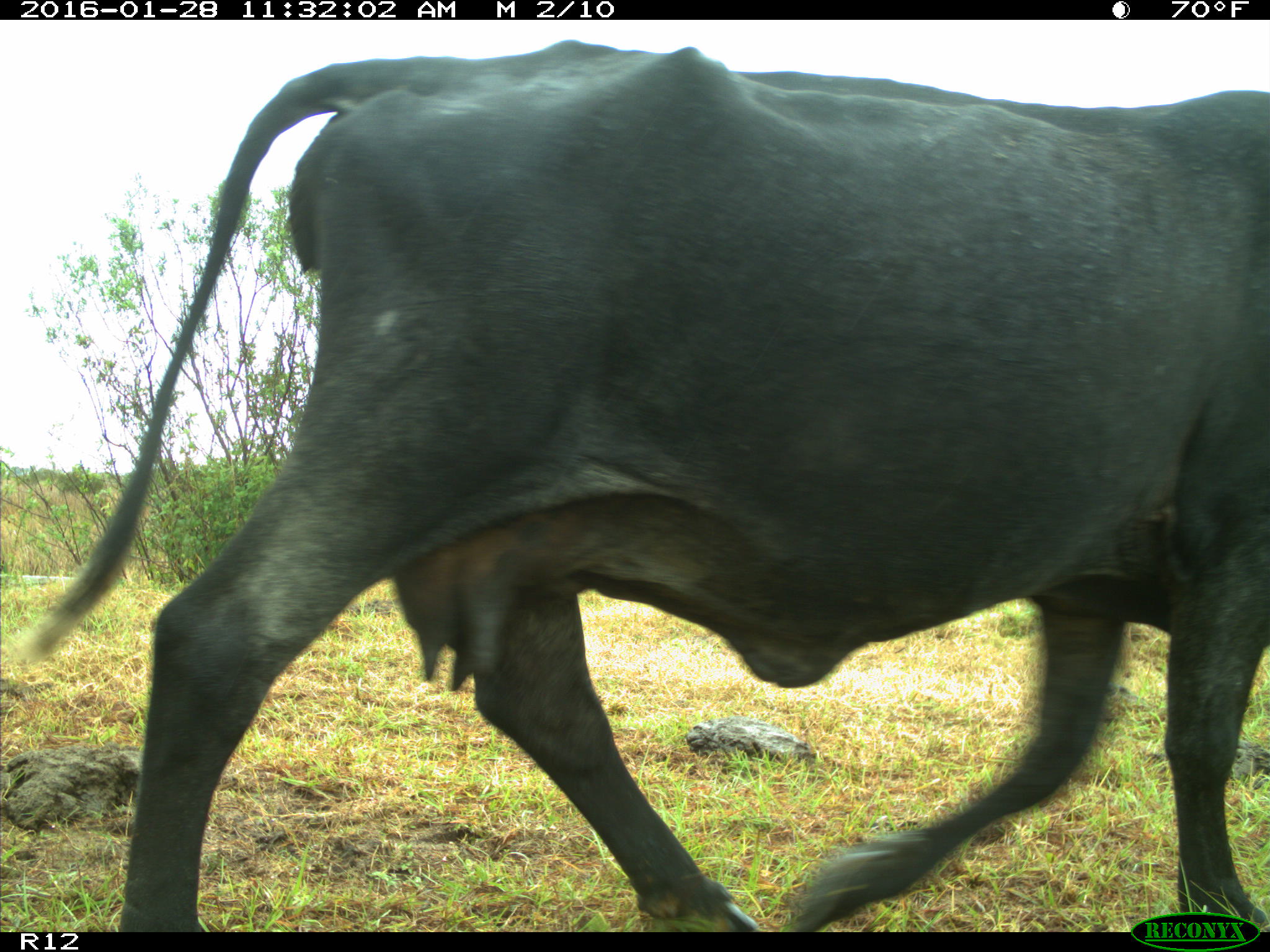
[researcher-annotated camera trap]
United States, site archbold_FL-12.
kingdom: Animalia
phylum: Chordata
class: Mammalia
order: Artiodactyla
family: Bovidae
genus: Bos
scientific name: Bos taurus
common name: domestic cow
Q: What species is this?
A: Bos taurus (domestic cow).